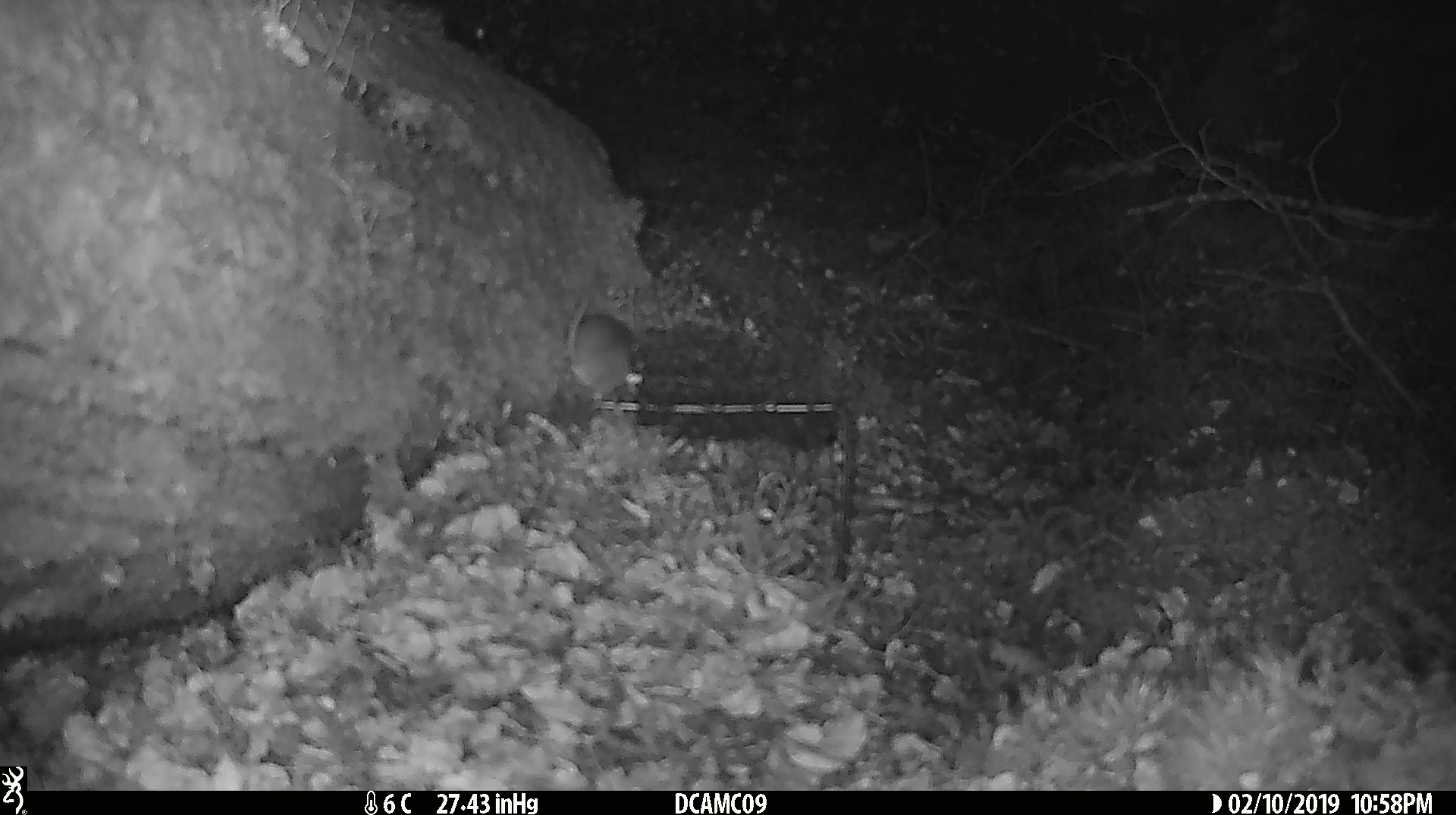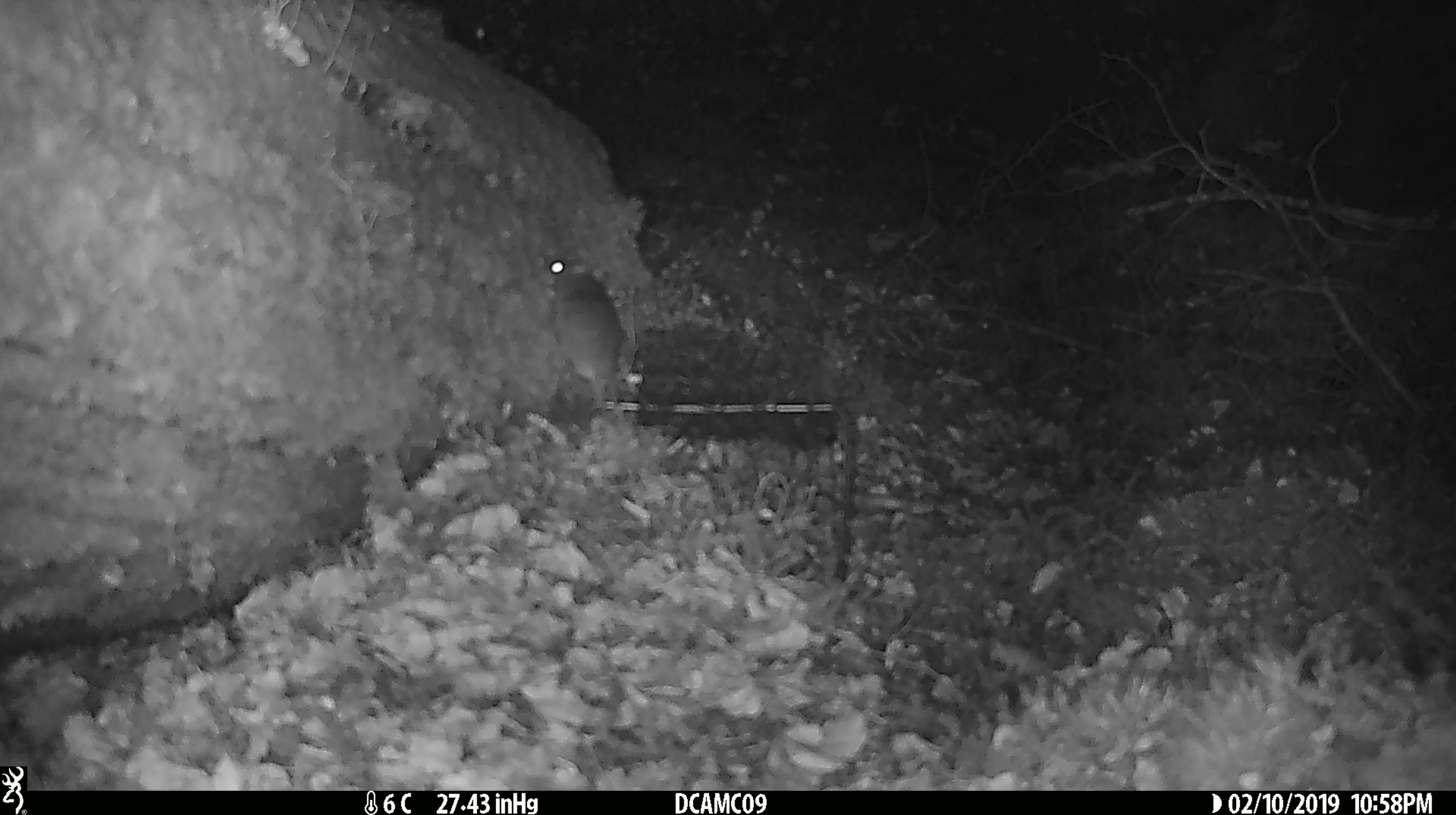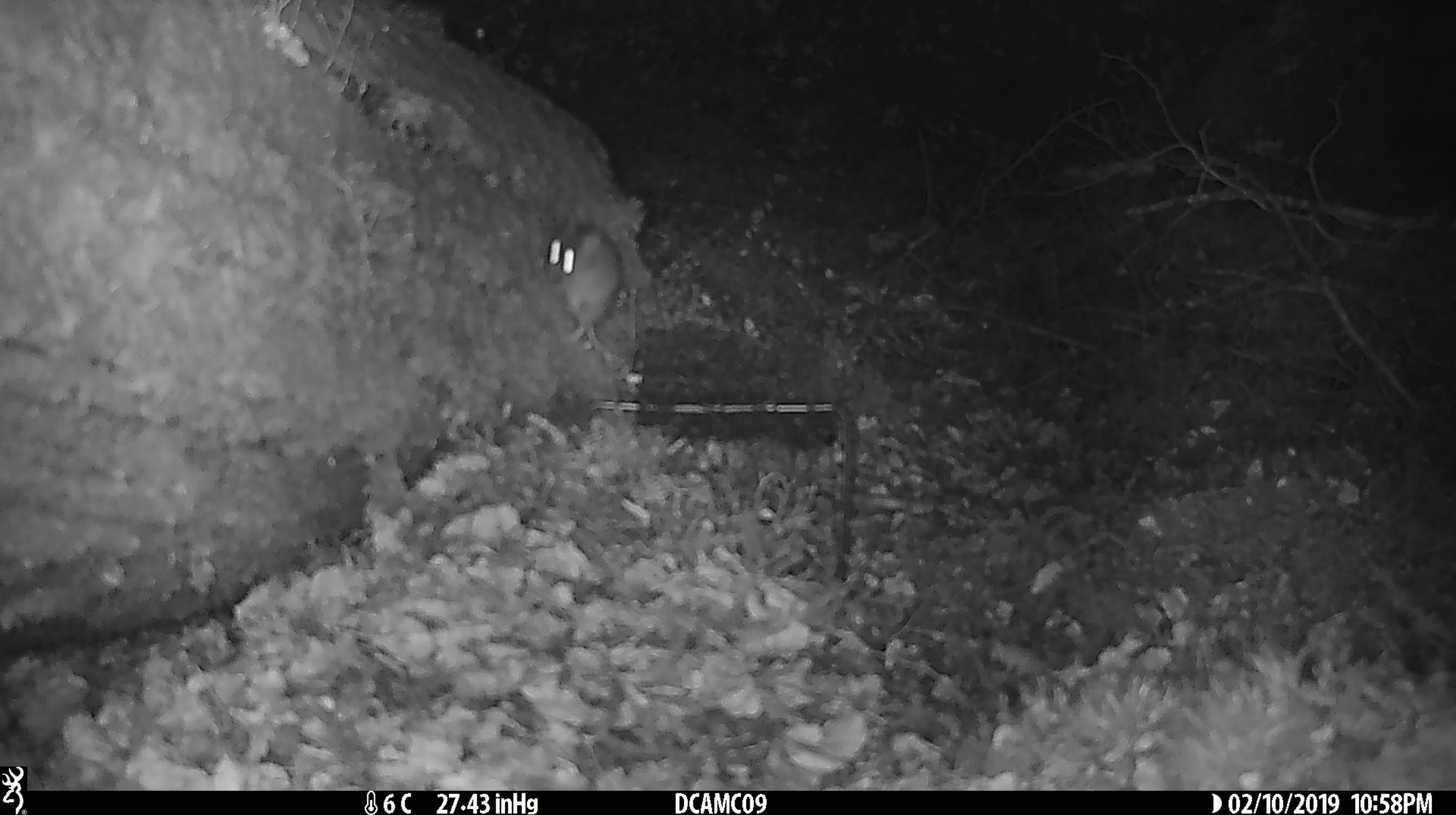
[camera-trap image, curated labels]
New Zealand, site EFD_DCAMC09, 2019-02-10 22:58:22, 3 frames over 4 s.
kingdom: Animalia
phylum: Chordata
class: Mammalia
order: Rodentia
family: Muridae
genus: Mus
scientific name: Mus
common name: mouse